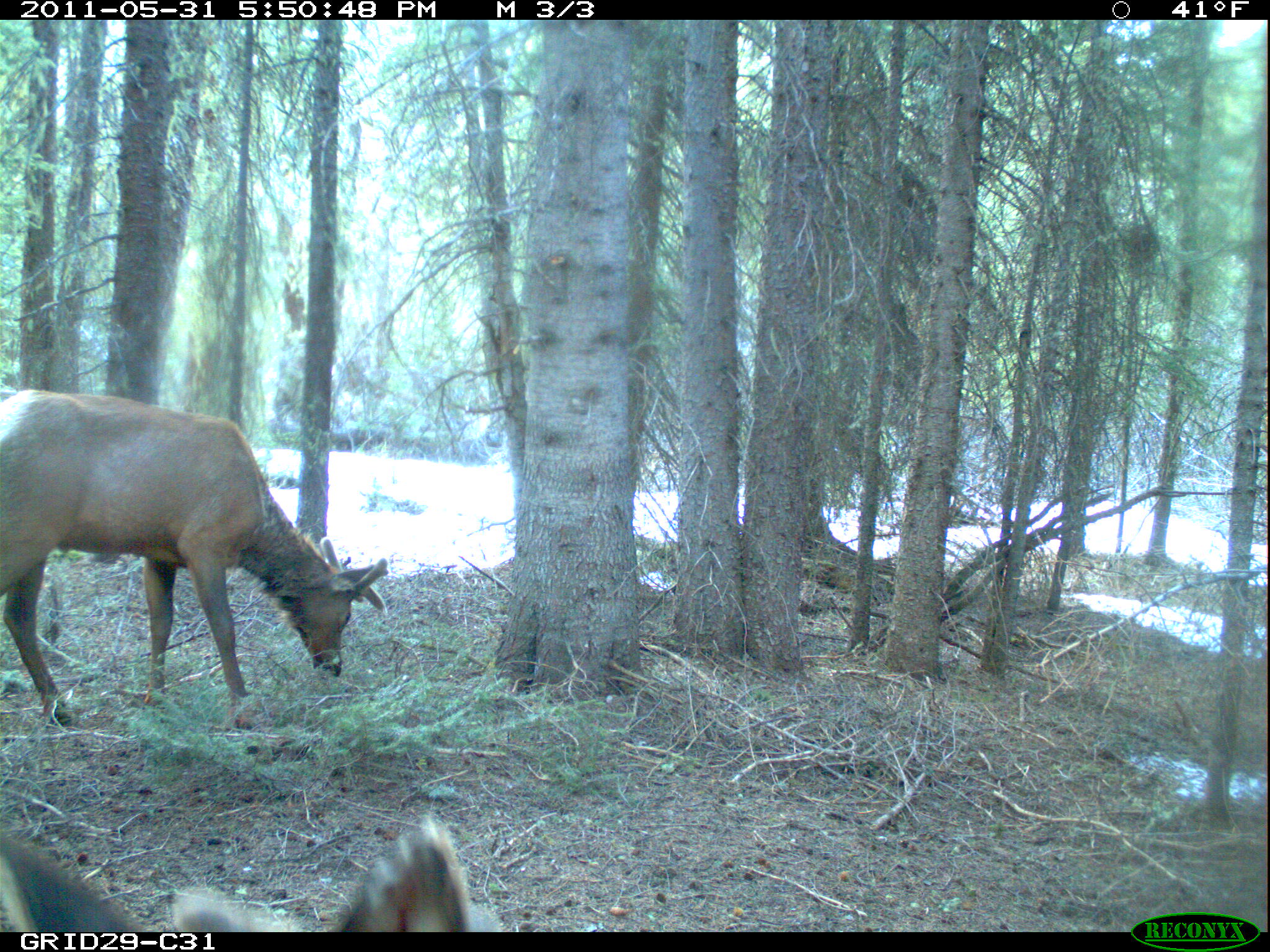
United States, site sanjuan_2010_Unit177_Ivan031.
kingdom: Animalia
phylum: Chordata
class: Mammalia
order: Artiodactyla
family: Cervidae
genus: Cervus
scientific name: Cervus elaphus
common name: red deer